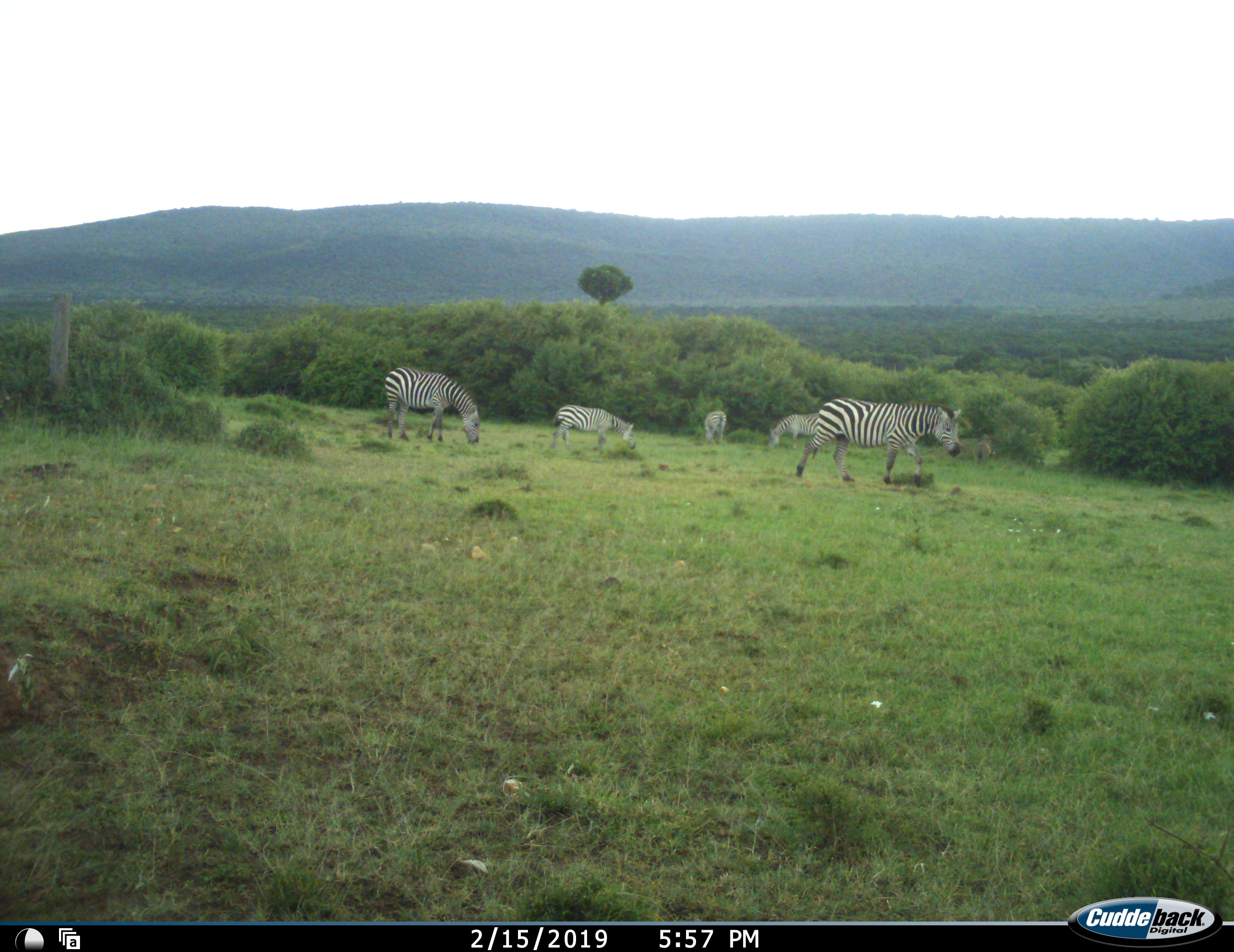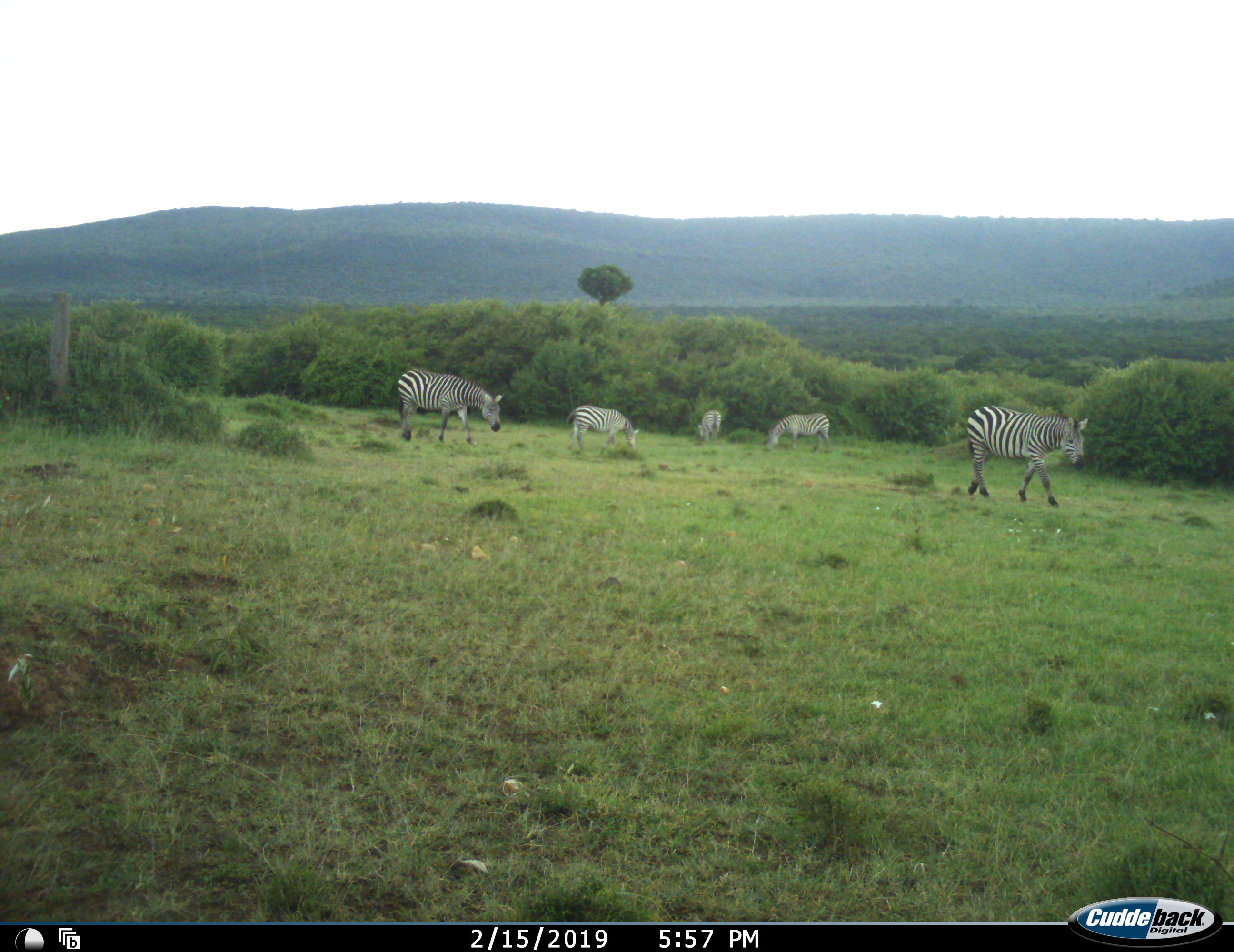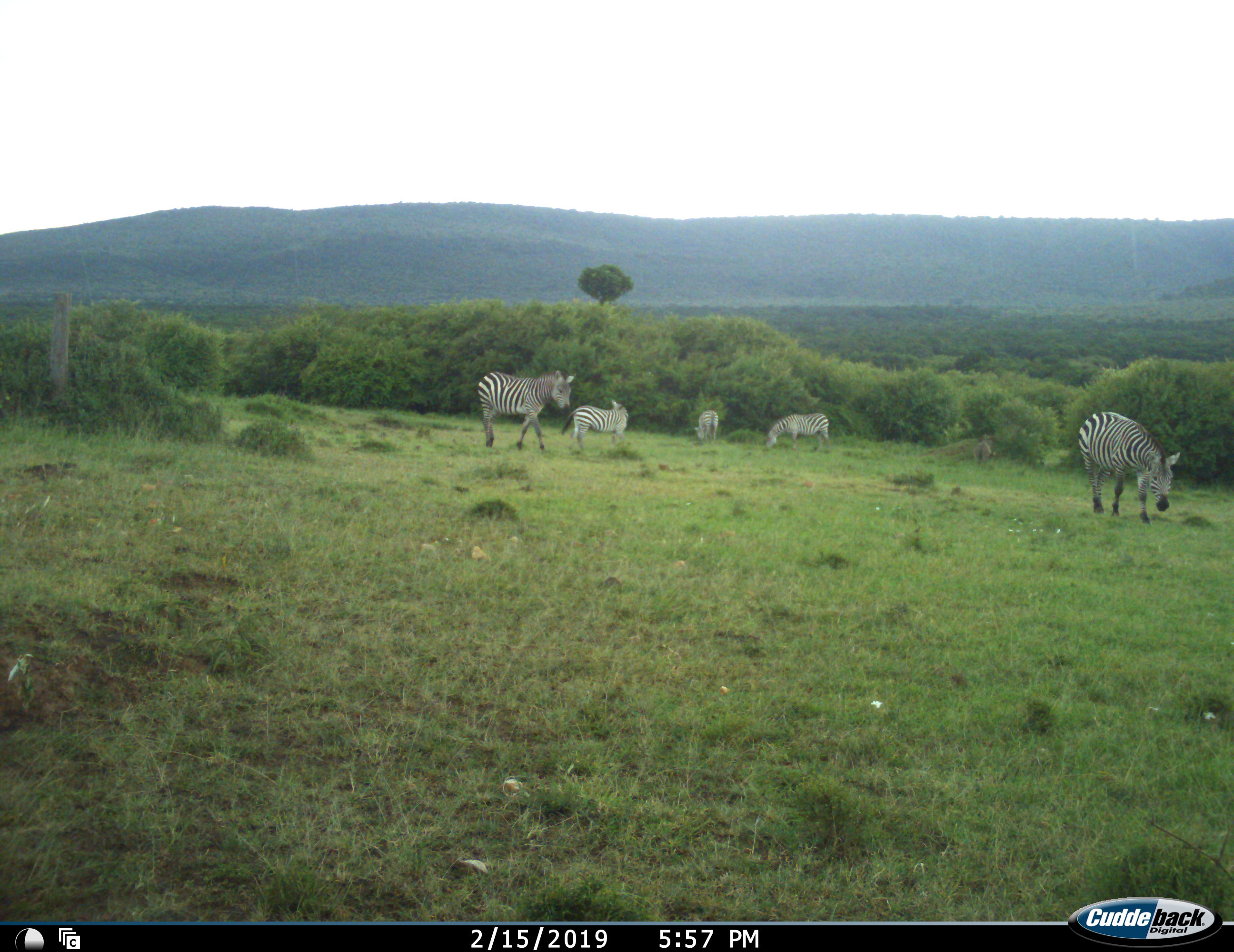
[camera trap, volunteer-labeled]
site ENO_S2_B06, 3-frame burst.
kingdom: Animalia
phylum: Chordata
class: Mammalia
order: Perissodactyla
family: Equidae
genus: Equus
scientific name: Equus quagga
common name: plains zebra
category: zebraplains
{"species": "zebraplains (plains zebra) (Equus quagga)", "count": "5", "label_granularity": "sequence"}